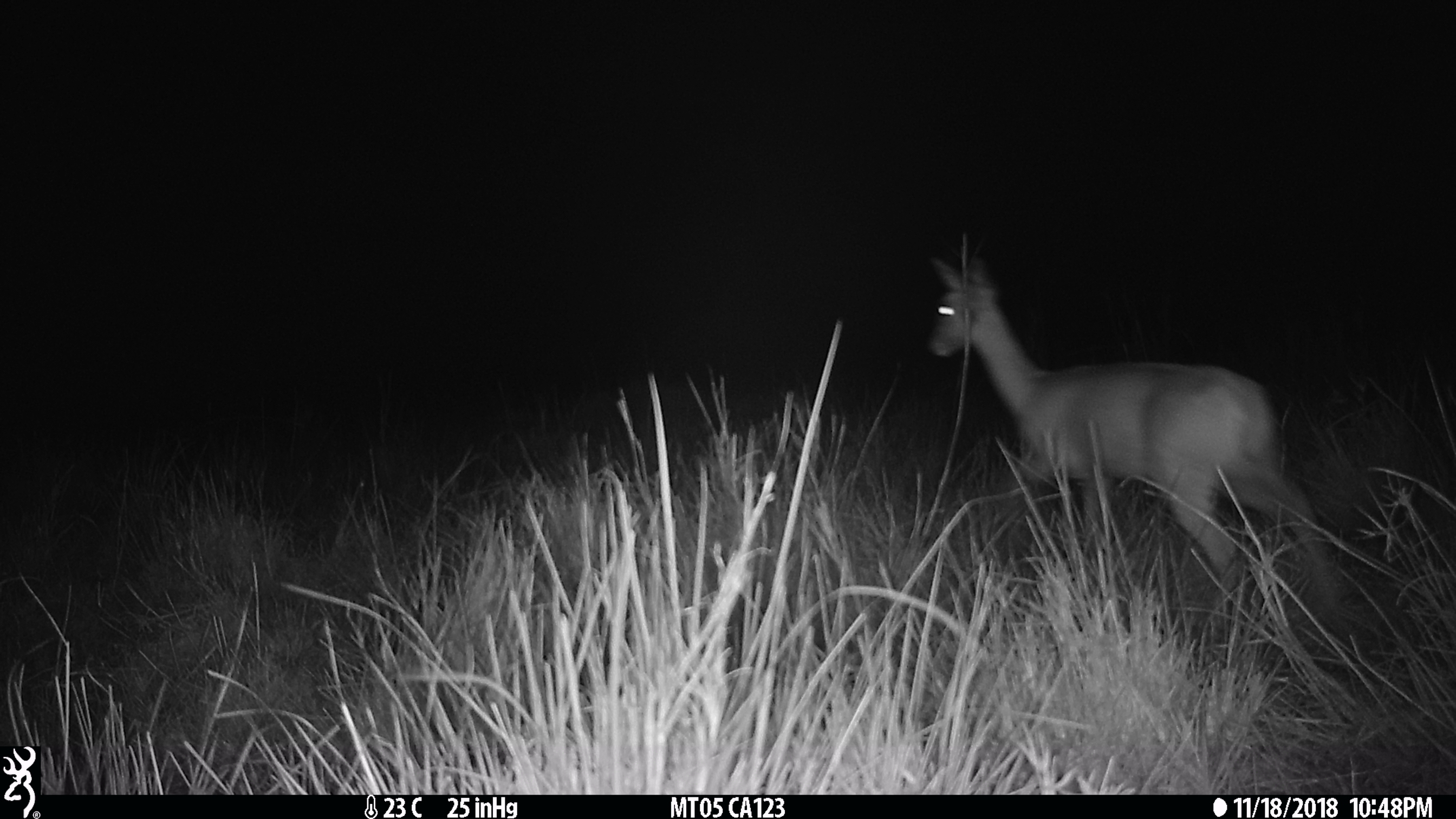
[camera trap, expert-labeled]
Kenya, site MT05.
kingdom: Animalia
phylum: Chordata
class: Mammalia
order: Artiodactyla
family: Bovidae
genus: Ourebia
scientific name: Ourebia ourebi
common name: oribi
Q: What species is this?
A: Oribi (Ourebia ourebi).